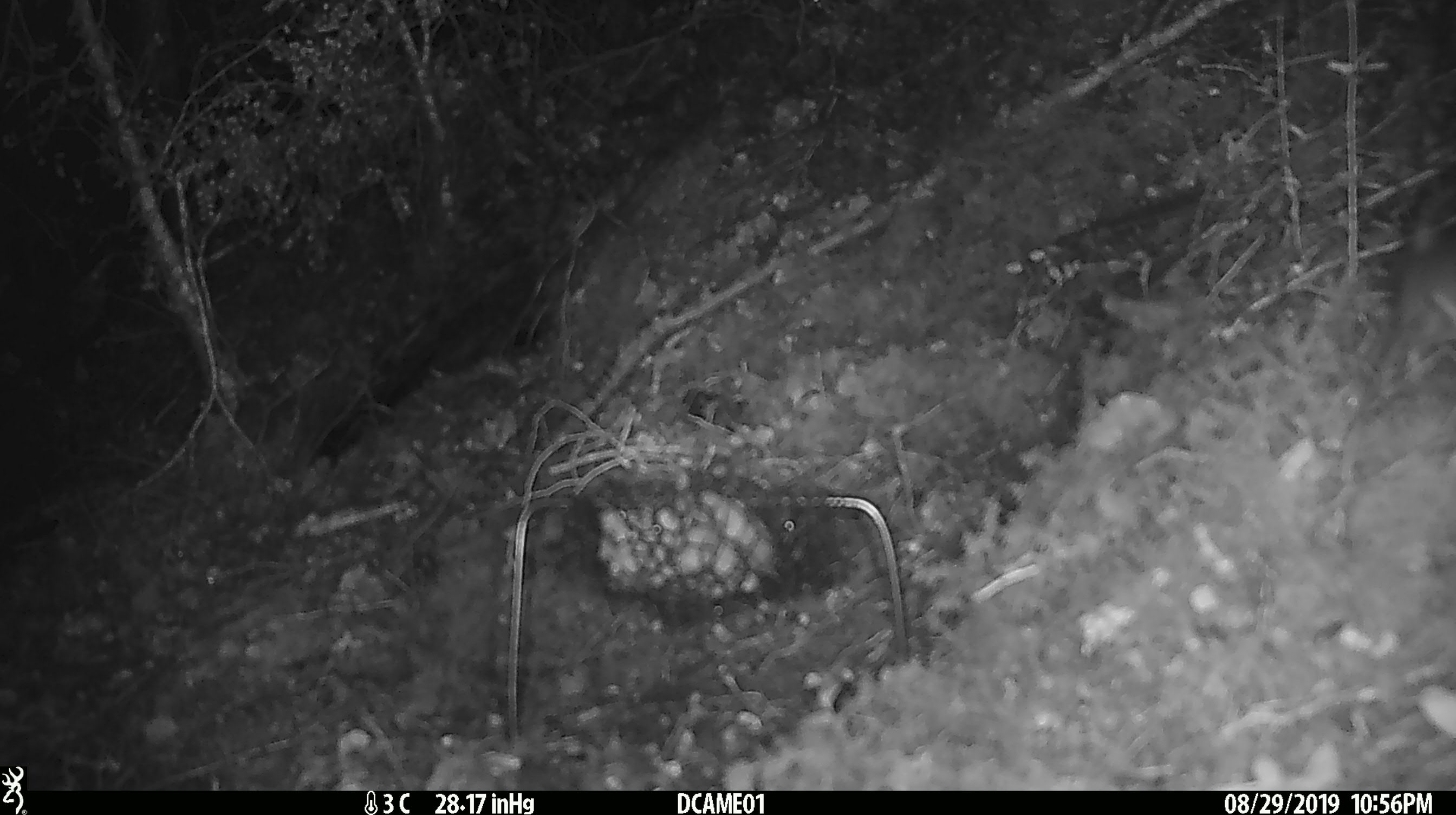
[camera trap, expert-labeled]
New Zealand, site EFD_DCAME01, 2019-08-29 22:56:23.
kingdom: Animalia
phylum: Chordata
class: Mammalia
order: Rodentia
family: Muridae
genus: Mus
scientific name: Mus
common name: mouse